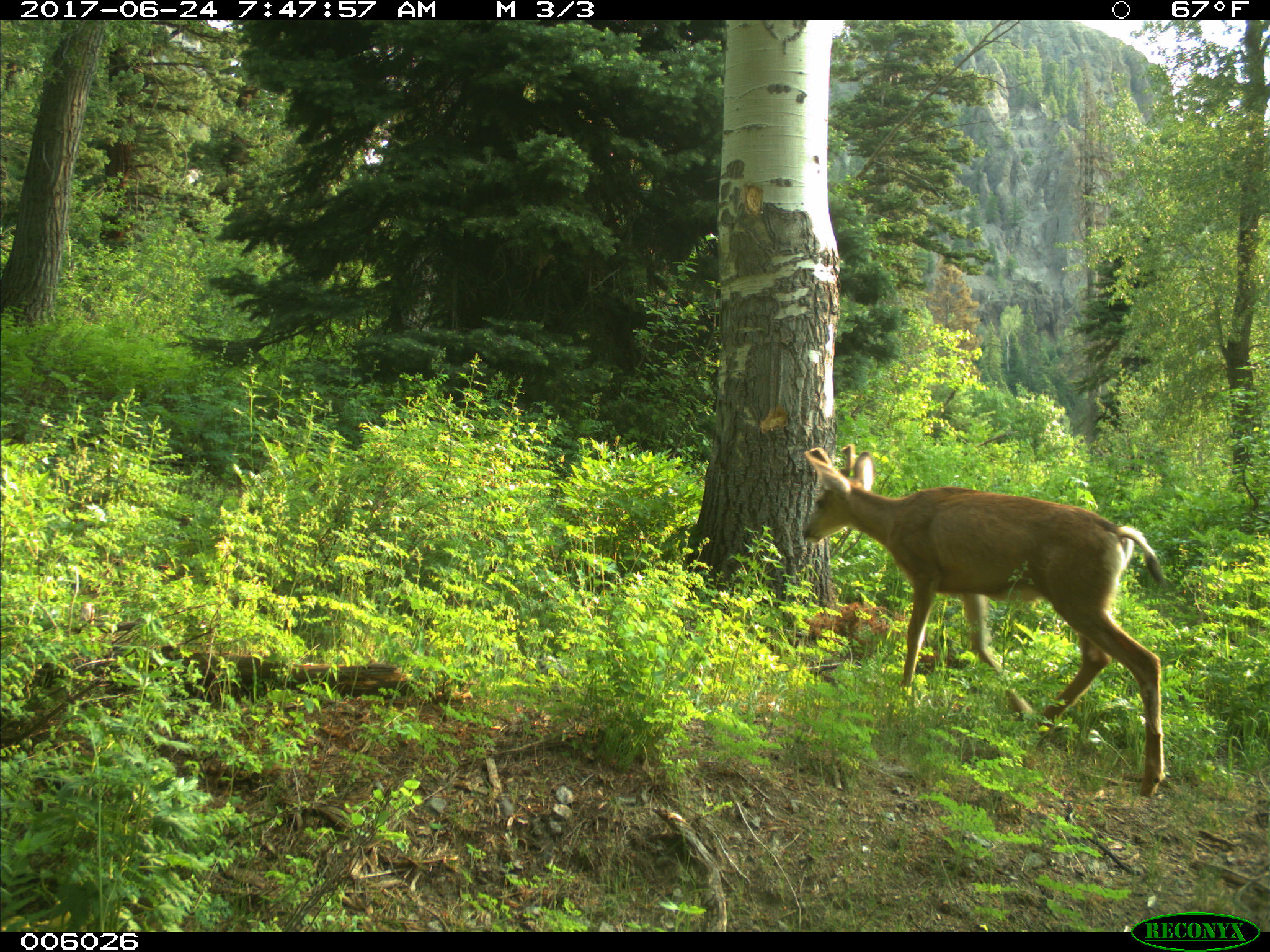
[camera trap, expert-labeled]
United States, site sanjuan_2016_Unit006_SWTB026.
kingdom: Animalia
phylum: Chordata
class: Mammalia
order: Artiodactyla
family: Cervidae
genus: Odocoileus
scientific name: Odocoileus hemionus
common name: mule deer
Odocoileus hemionus (mule deer).